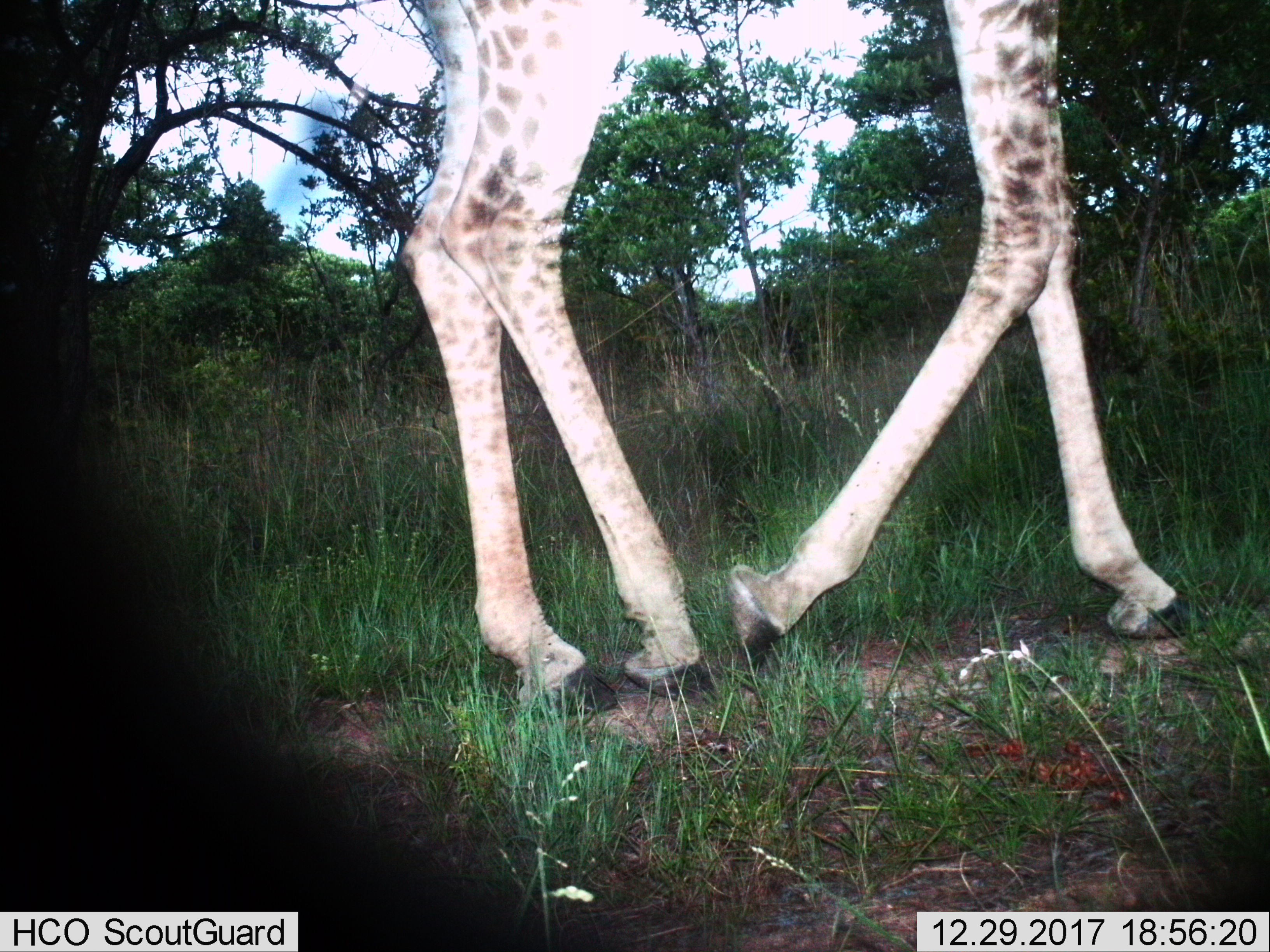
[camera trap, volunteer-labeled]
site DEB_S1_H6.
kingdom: Animalia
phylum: Chordata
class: Mammalia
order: Artiodactyla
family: Giraffidae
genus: Giraffa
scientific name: Giraffa camelopardalis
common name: giraffe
Giraffe (Giraffa camelopardalis), count 1. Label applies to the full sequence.